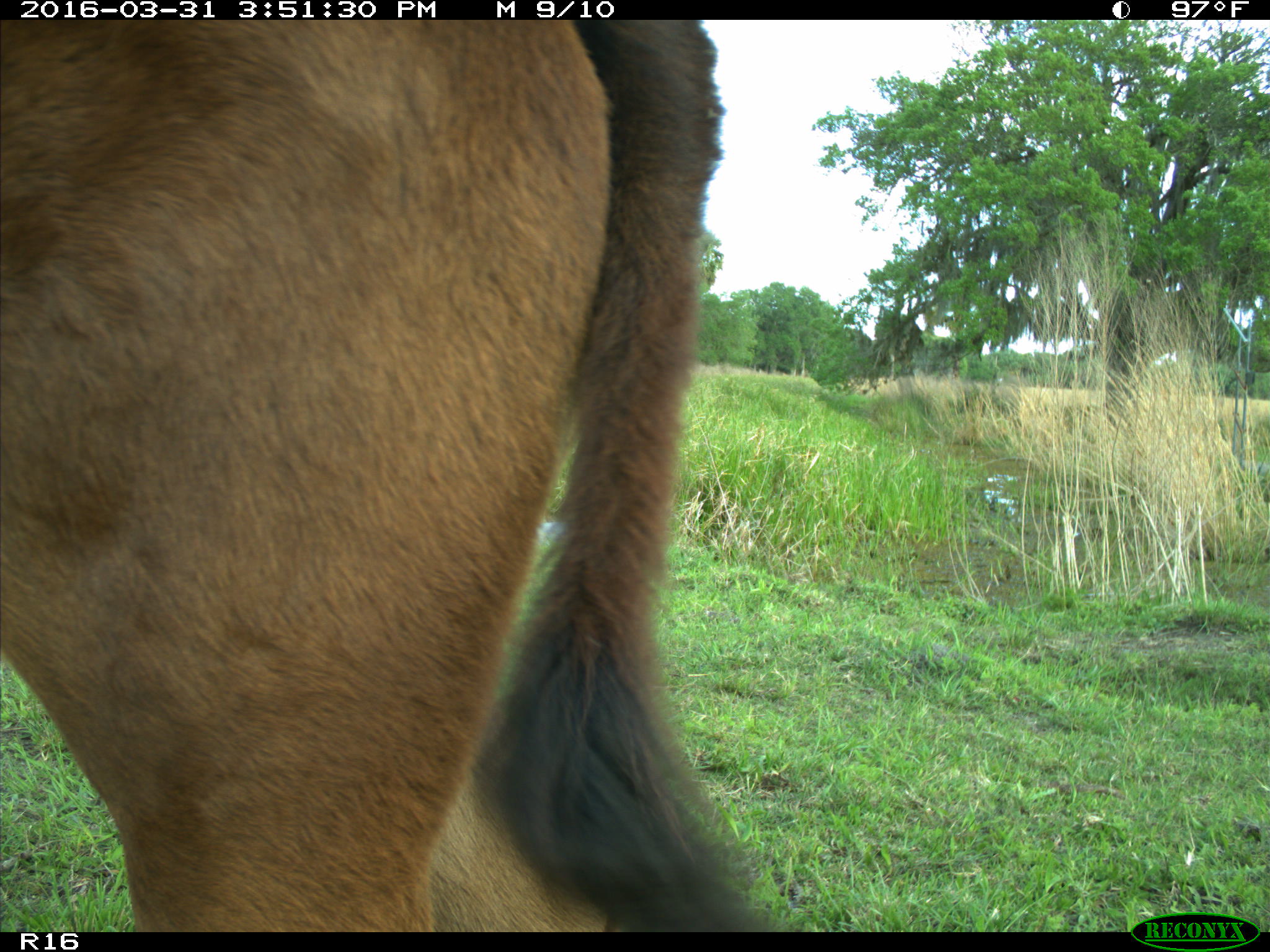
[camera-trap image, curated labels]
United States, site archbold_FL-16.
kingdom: Animalia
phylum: Chordata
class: Mammalia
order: Artiodactyla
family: Bovidae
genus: Bos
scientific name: Bos taurus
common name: domestic cow